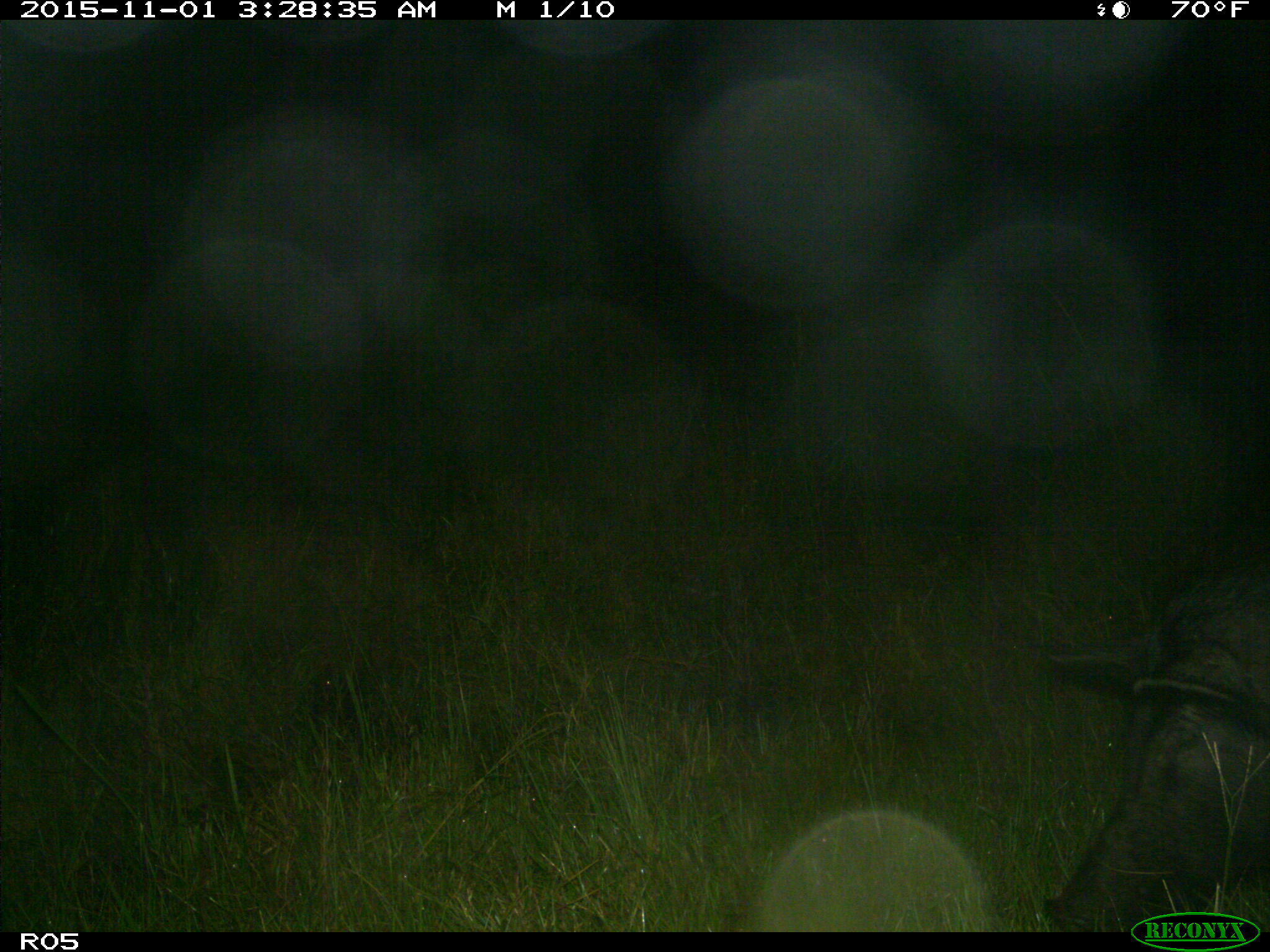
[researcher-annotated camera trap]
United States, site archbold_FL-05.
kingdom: Animalia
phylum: Chordata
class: Mammalia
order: Artiodactyla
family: Suidae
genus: Sus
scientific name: Sus scrofa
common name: wild boar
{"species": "Sus scrofa (wild boar)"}